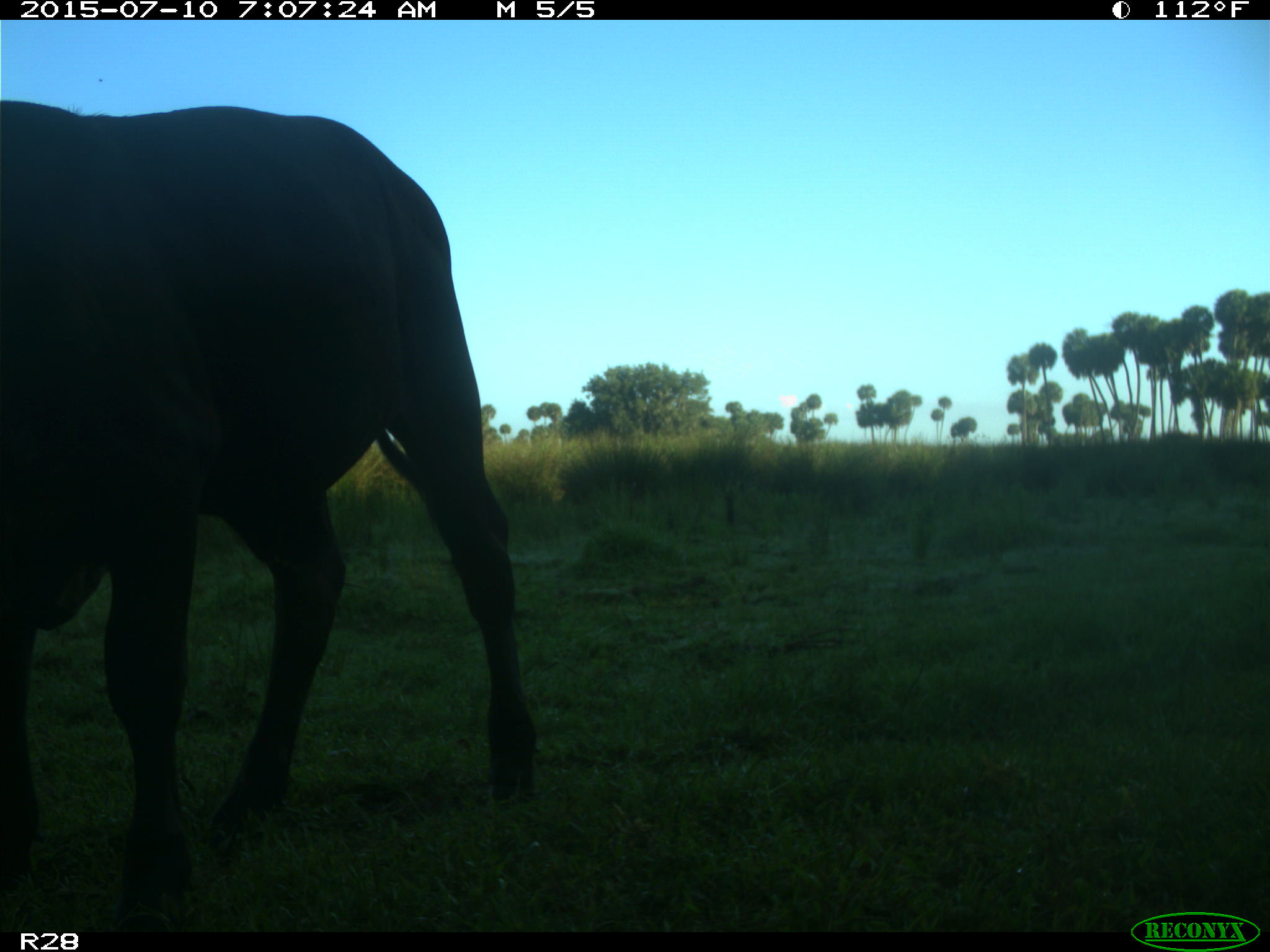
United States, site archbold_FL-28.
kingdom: Animalia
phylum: Chordata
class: Mammalia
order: Artiodactyla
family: Bovidae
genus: Bos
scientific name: Bos taurus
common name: domestic cow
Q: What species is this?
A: Bos taurus (domestic cow).